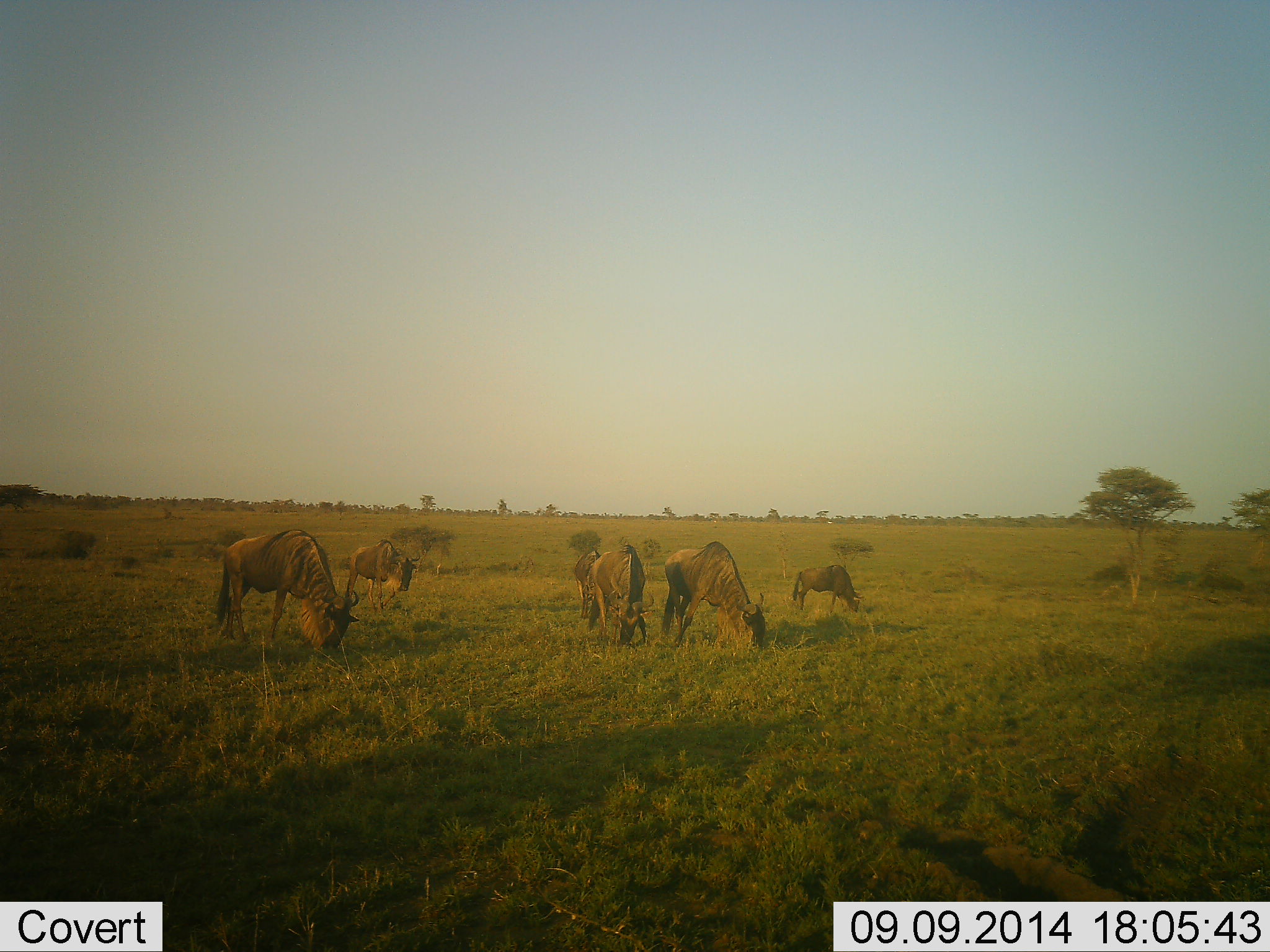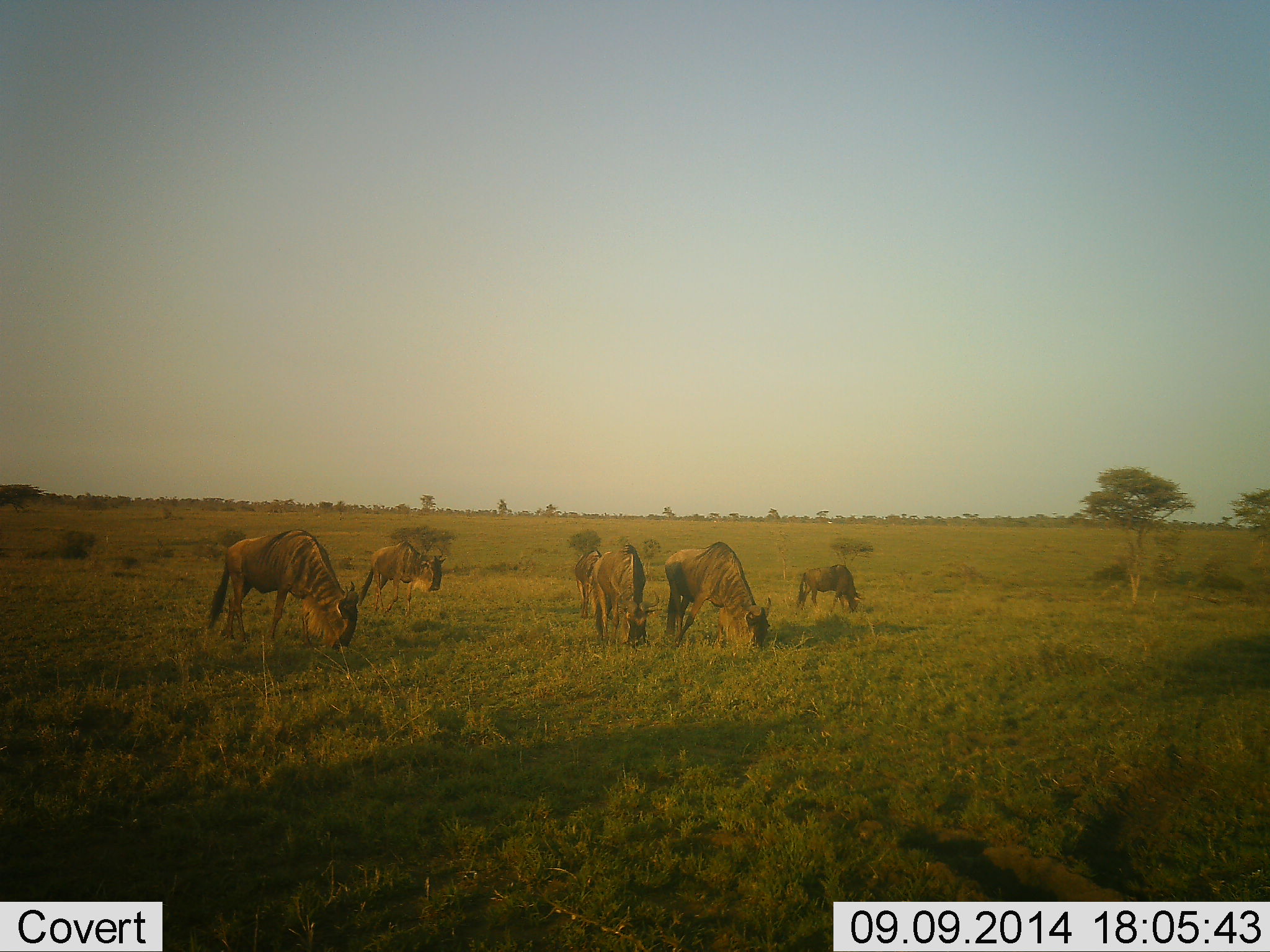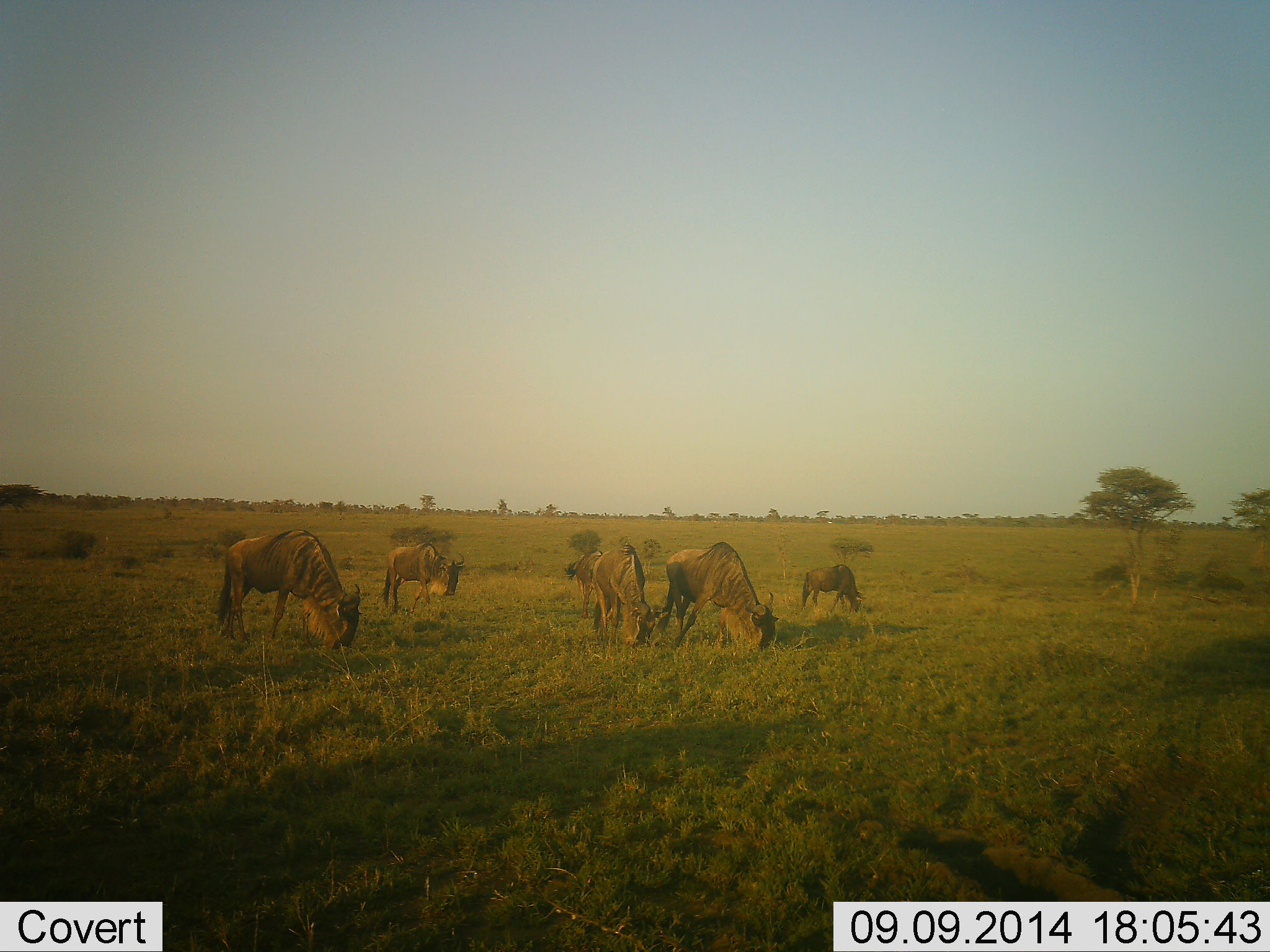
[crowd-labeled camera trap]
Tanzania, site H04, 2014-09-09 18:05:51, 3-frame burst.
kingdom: Animalia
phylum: Chordata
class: Mammalia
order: Artiodactyla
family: Bovidae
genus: Connochaetes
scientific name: Connochaetes taurinus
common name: blue wildebeest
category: wildebeest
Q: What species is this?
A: Wildebeest (blue wildebeest) (Connochaetes taurinus).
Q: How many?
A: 6.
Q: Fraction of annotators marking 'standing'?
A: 20%.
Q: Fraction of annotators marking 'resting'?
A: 0%.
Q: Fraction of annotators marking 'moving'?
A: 20%.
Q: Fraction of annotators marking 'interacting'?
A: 0%.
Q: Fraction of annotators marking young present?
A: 0%.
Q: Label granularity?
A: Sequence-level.